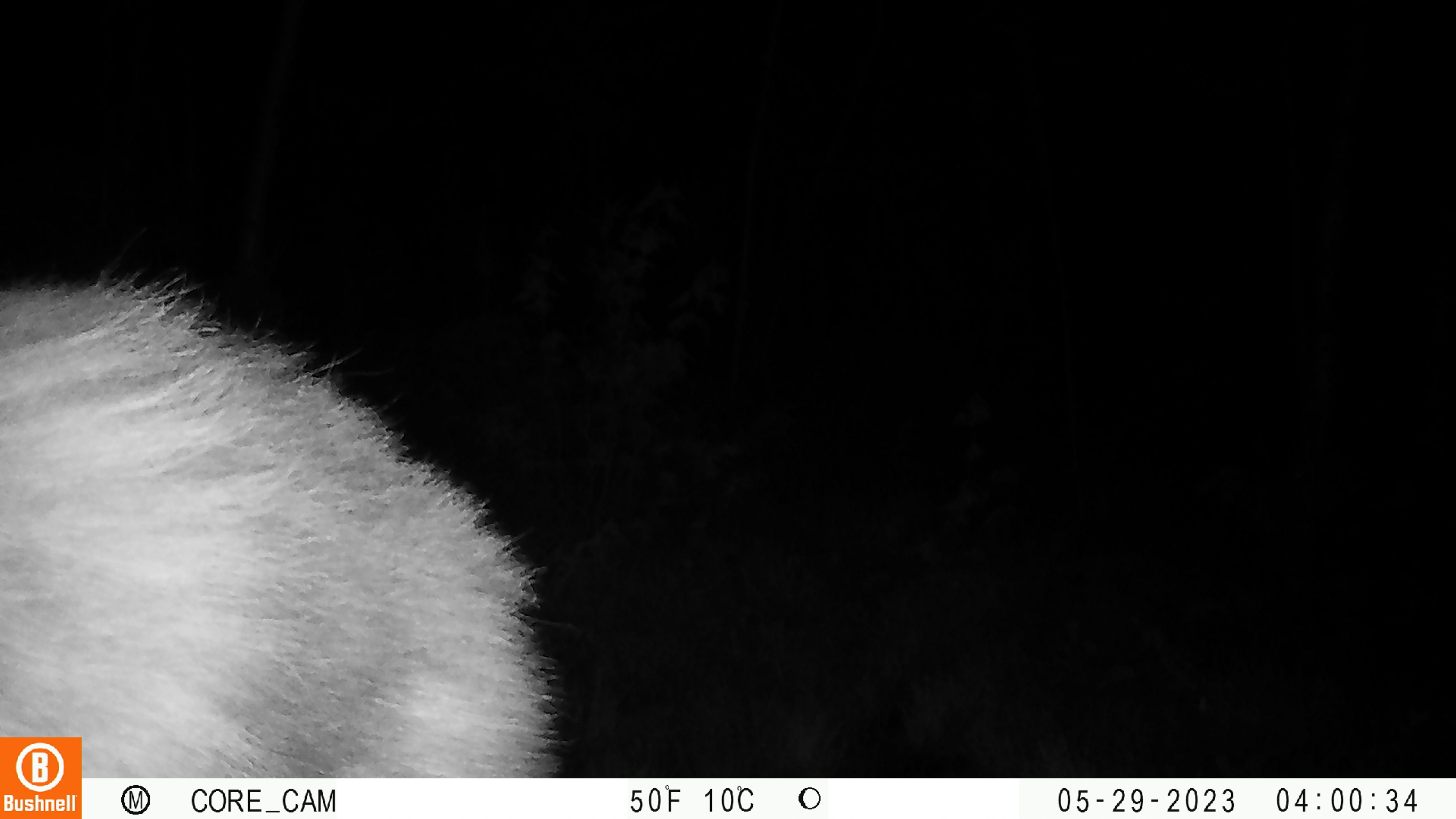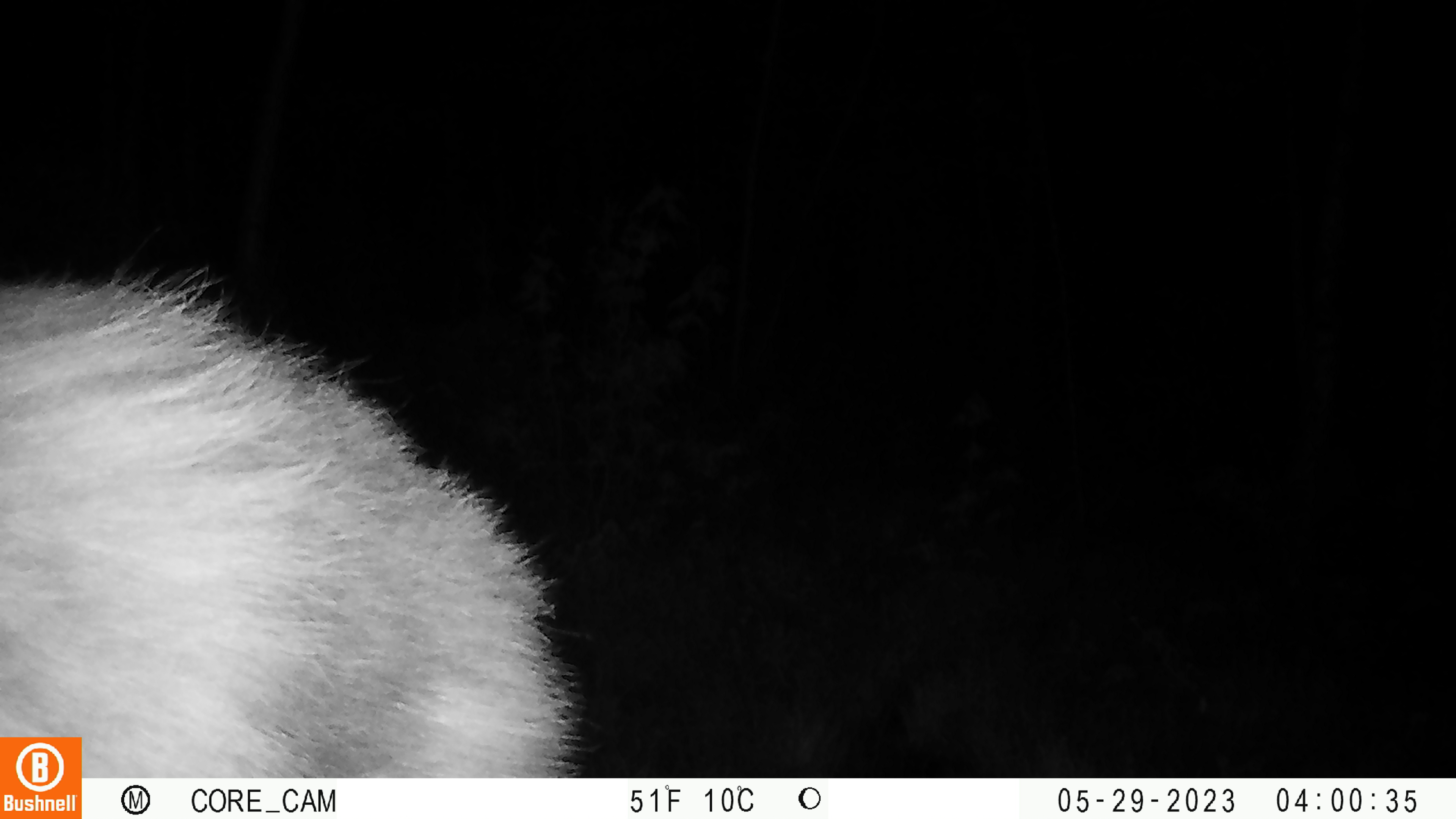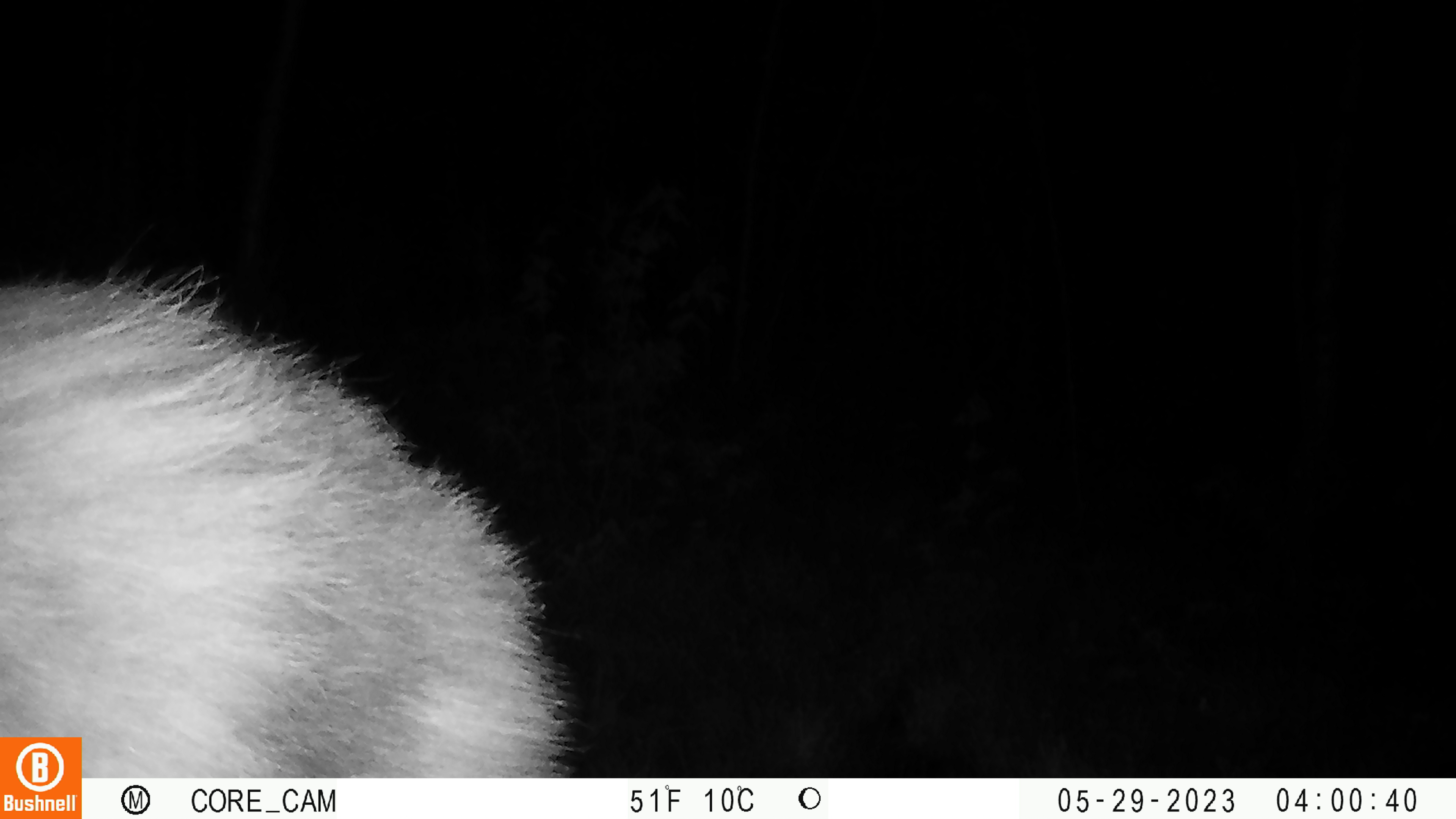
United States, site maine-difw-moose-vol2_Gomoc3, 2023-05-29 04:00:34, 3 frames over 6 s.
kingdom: Animalia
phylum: Chordata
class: Mammalia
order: Artiodactyla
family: Cervidae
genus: Alces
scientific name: Alces alces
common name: moose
Moose (Alces alces).